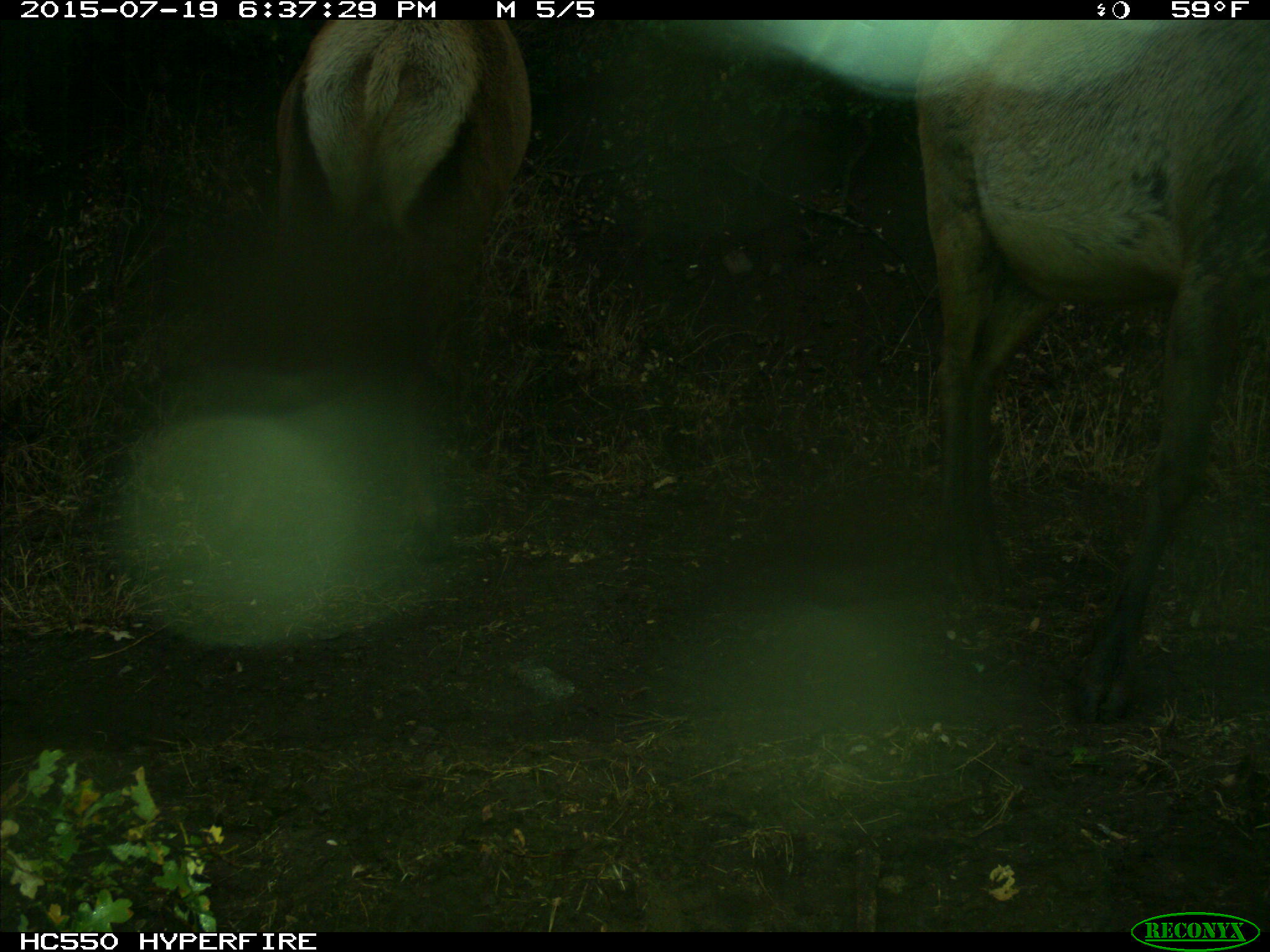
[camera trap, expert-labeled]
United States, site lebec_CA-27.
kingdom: Animalia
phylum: Chordata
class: Mammalia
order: Artiodactyla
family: Cervidae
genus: Cervus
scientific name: Cervus canadensis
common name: elk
Cervus canadensis (elk).